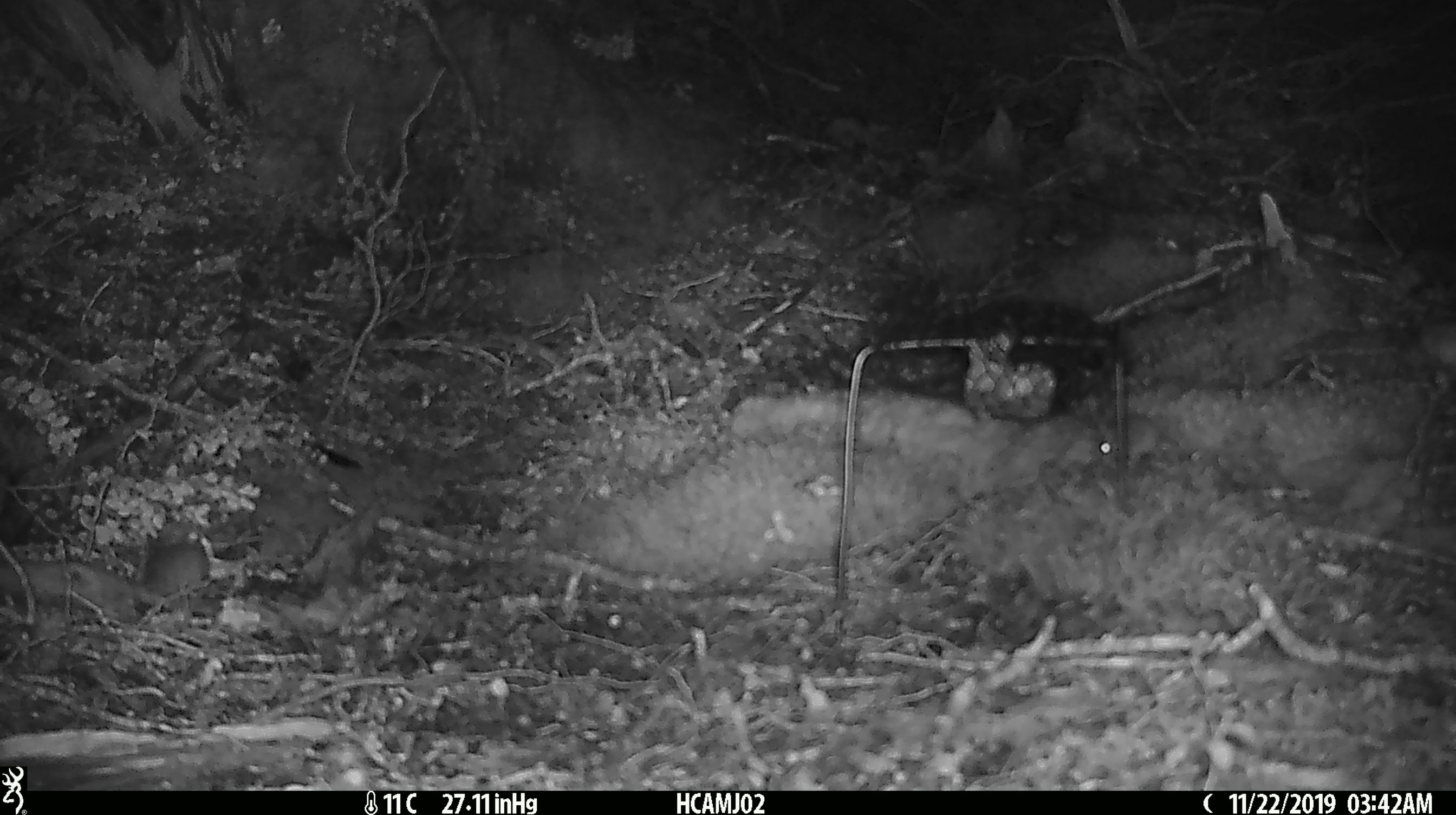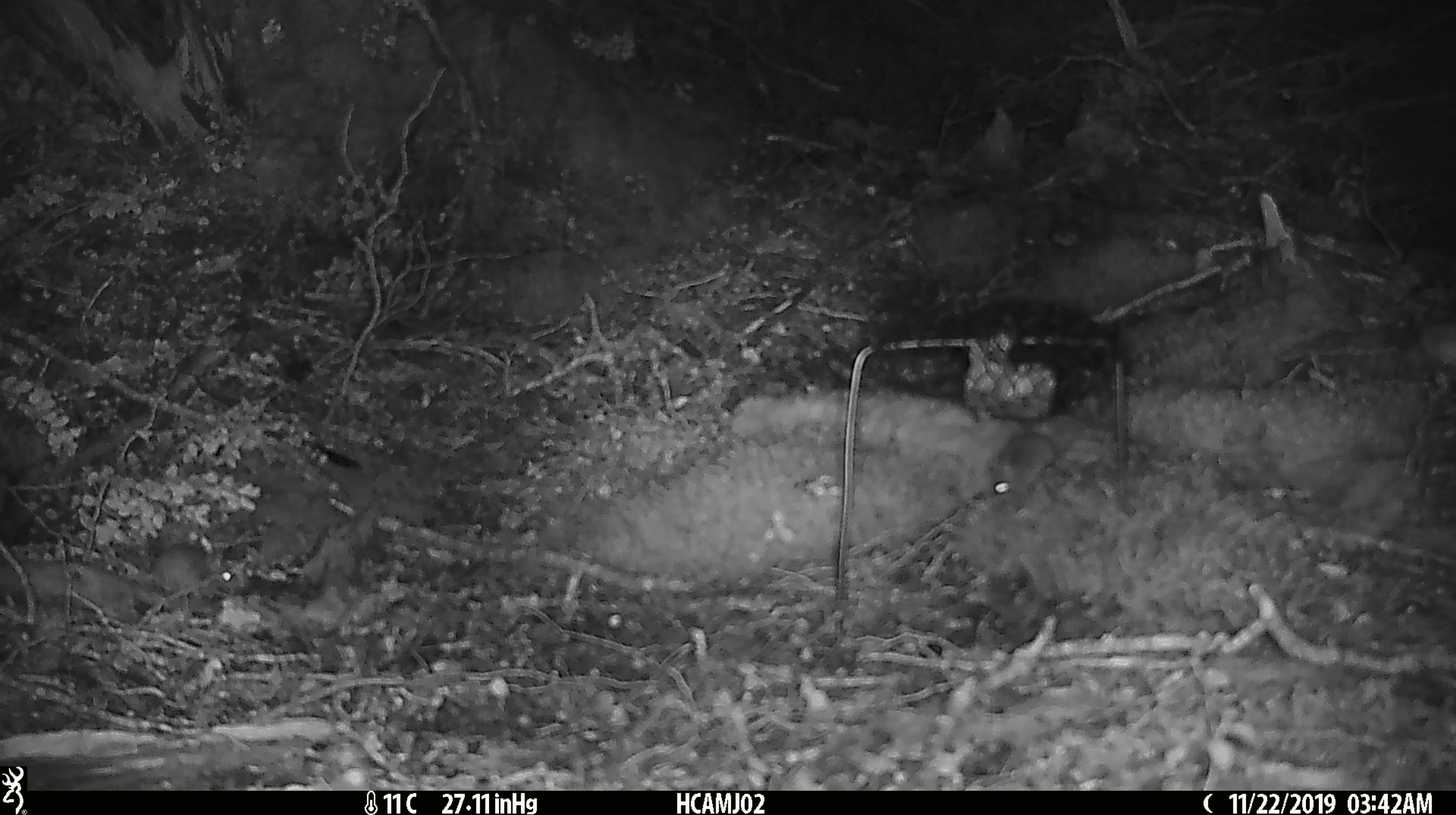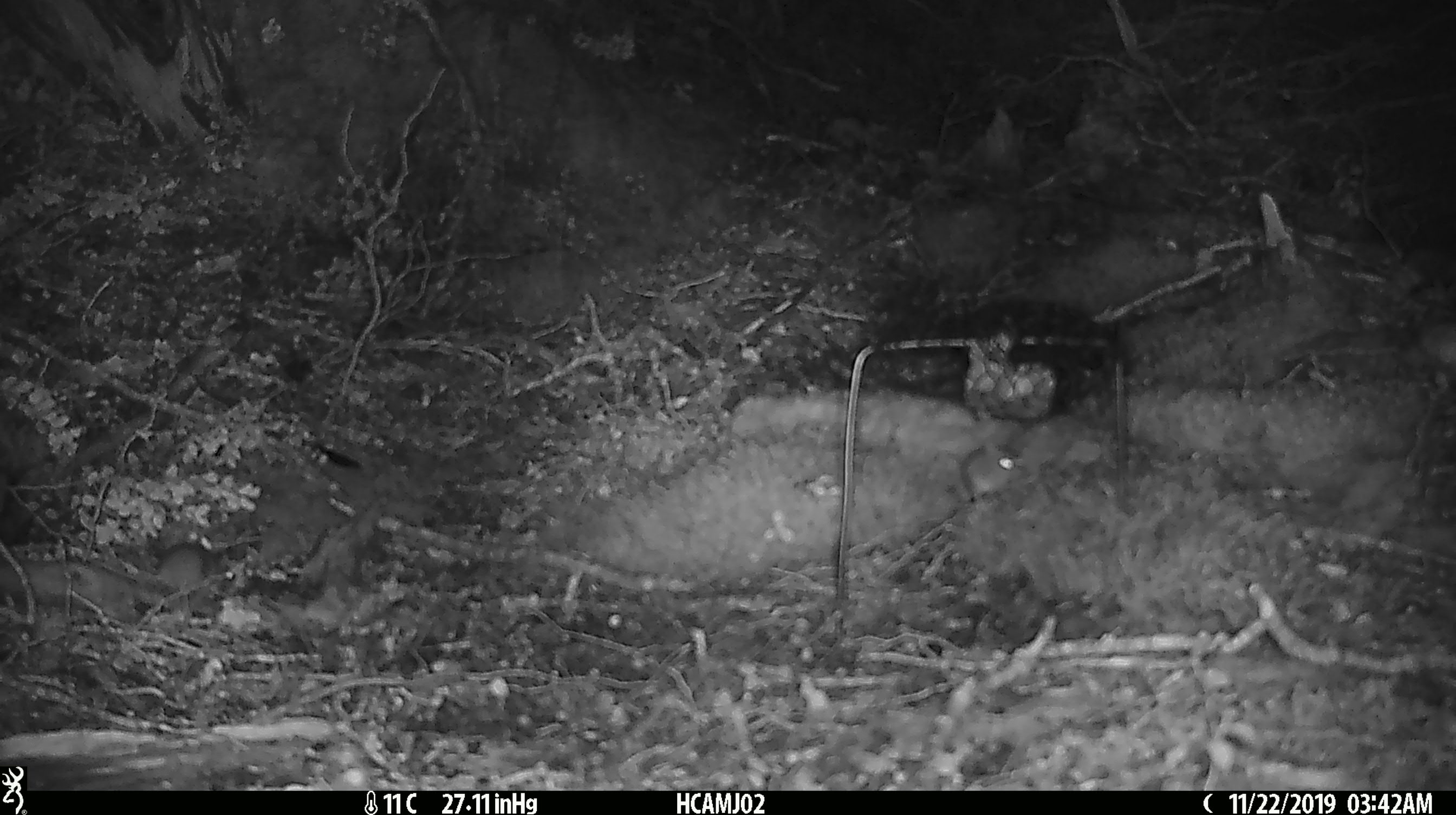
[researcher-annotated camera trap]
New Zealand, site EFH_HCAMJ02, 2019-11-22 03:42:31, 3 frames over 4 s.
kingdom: Animalia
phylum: Chordata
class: Mammalia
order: Rodentia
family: Muridae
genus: Mus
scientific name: Mus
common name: mouse